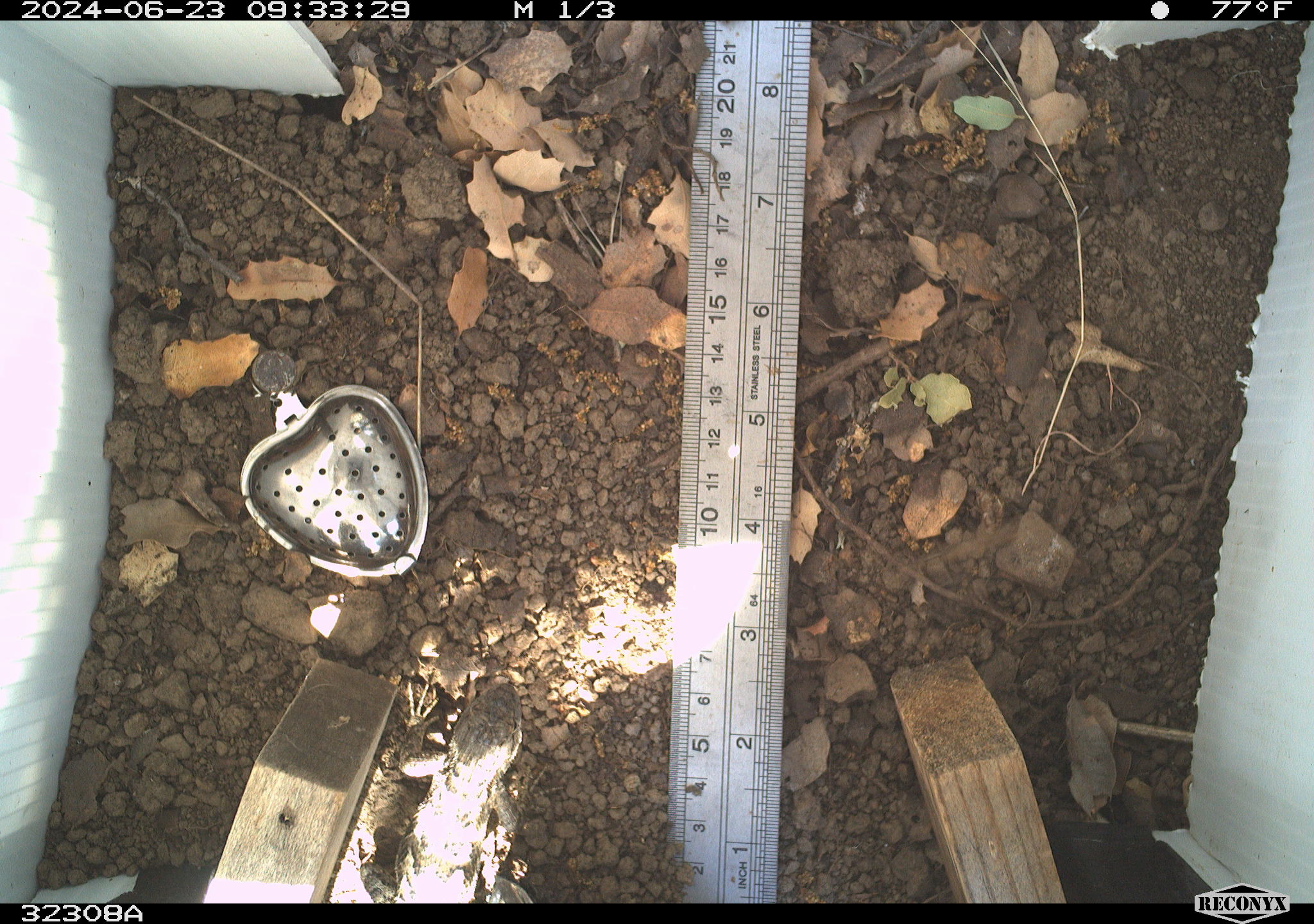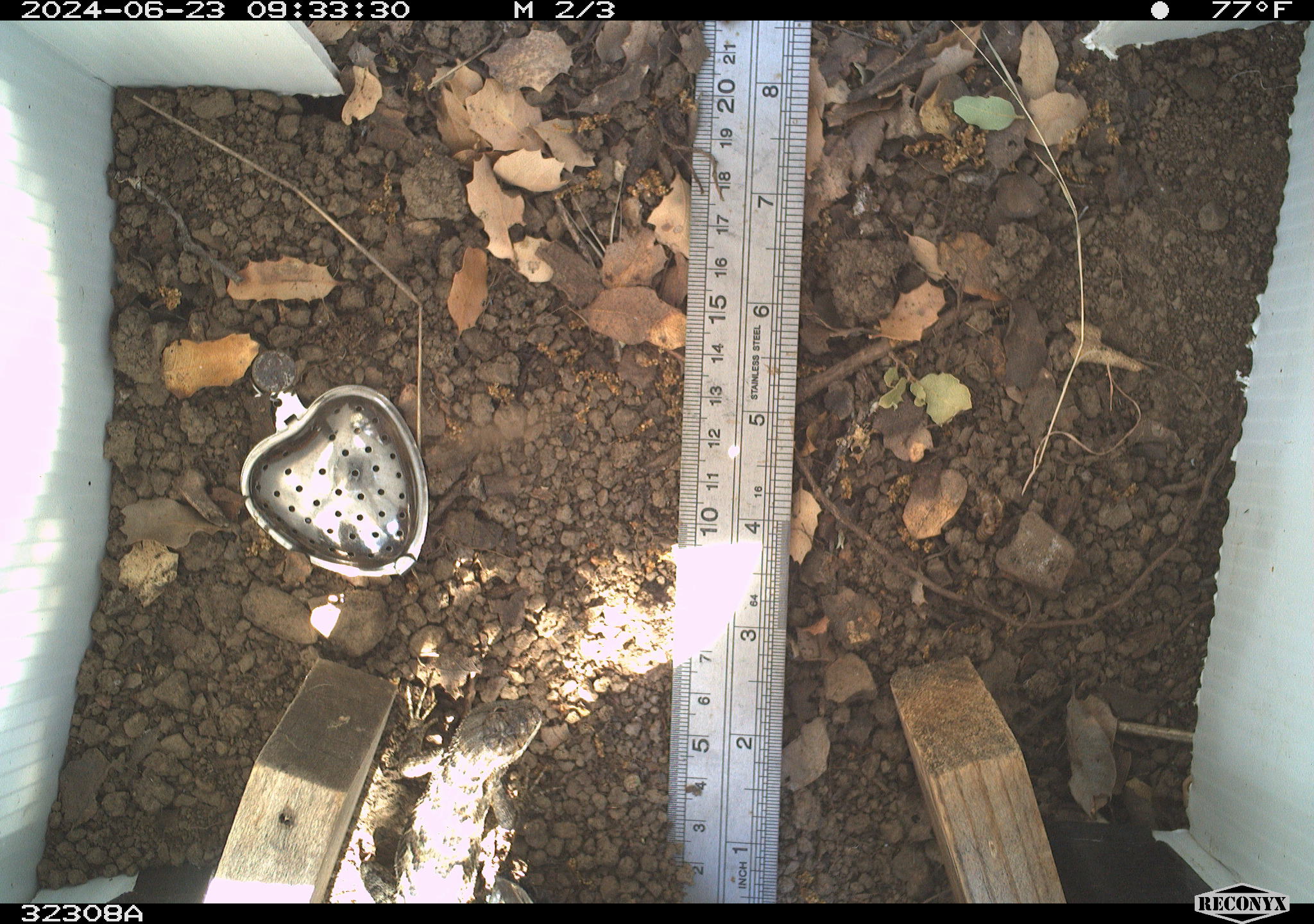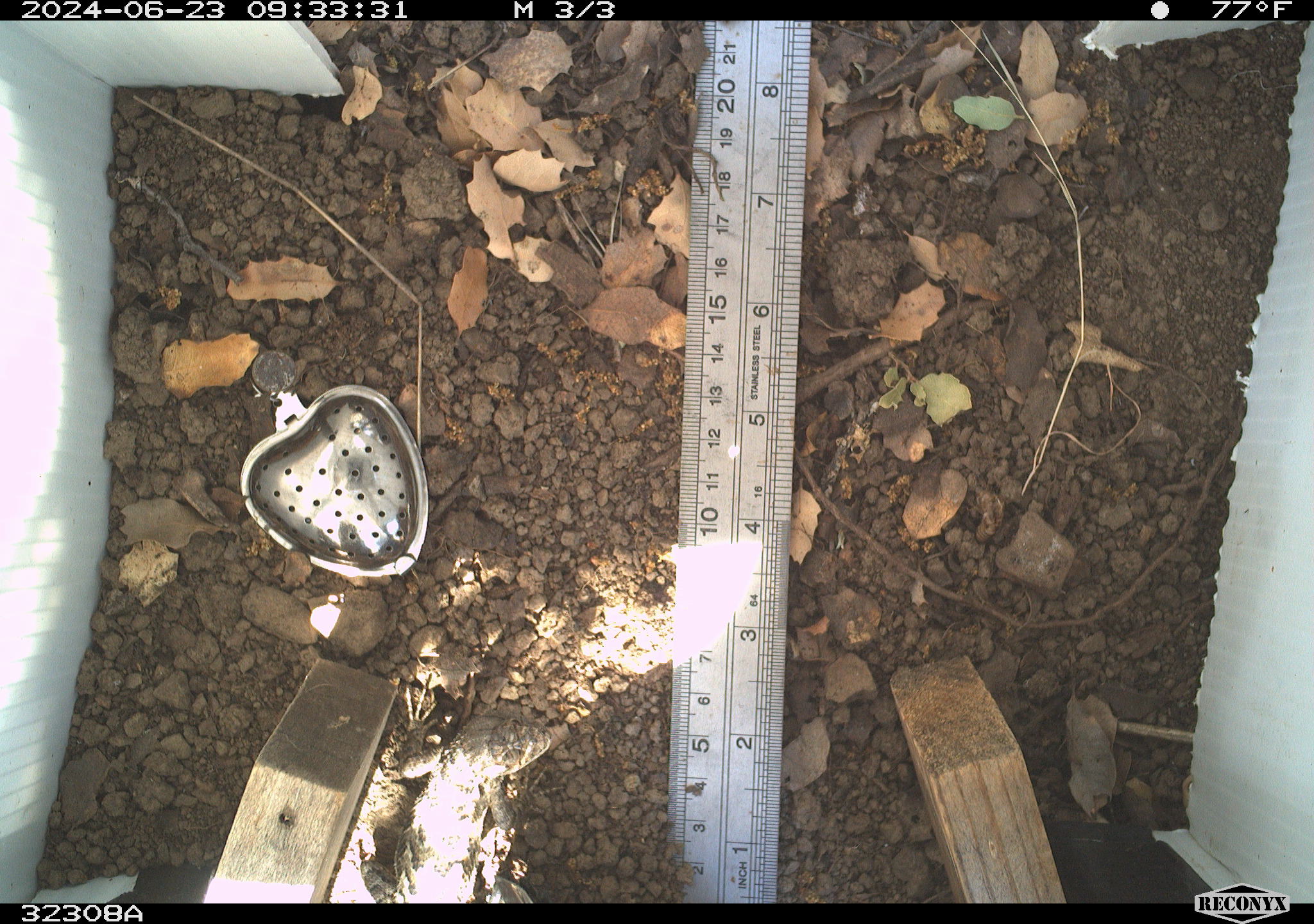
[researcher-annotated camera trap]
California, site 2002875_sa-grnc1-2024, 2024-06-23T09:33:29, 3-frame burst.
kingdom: Animalia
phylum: Chordata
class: Reptilia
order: Squamata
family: Phrynosomatidae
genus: Sceloporus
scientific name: Sceloporus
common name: spiny lizards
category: sceloporus species